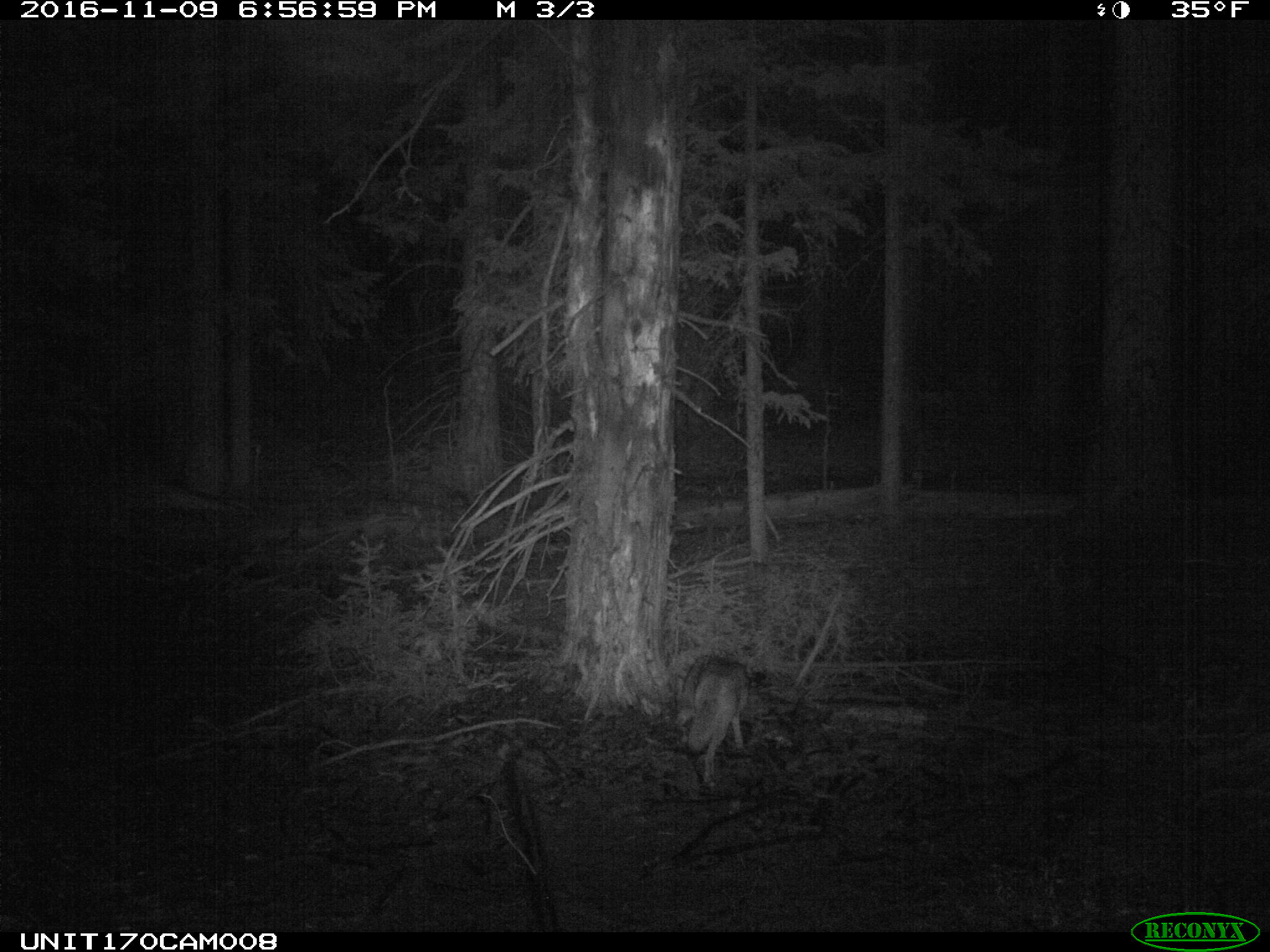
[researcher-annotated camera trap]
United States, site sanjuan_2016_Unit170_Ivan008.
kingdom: Animalia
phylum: Chordata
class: Mammalia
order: Carnivora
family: Canidae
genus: Canis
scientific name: Canis latrans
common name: coyote